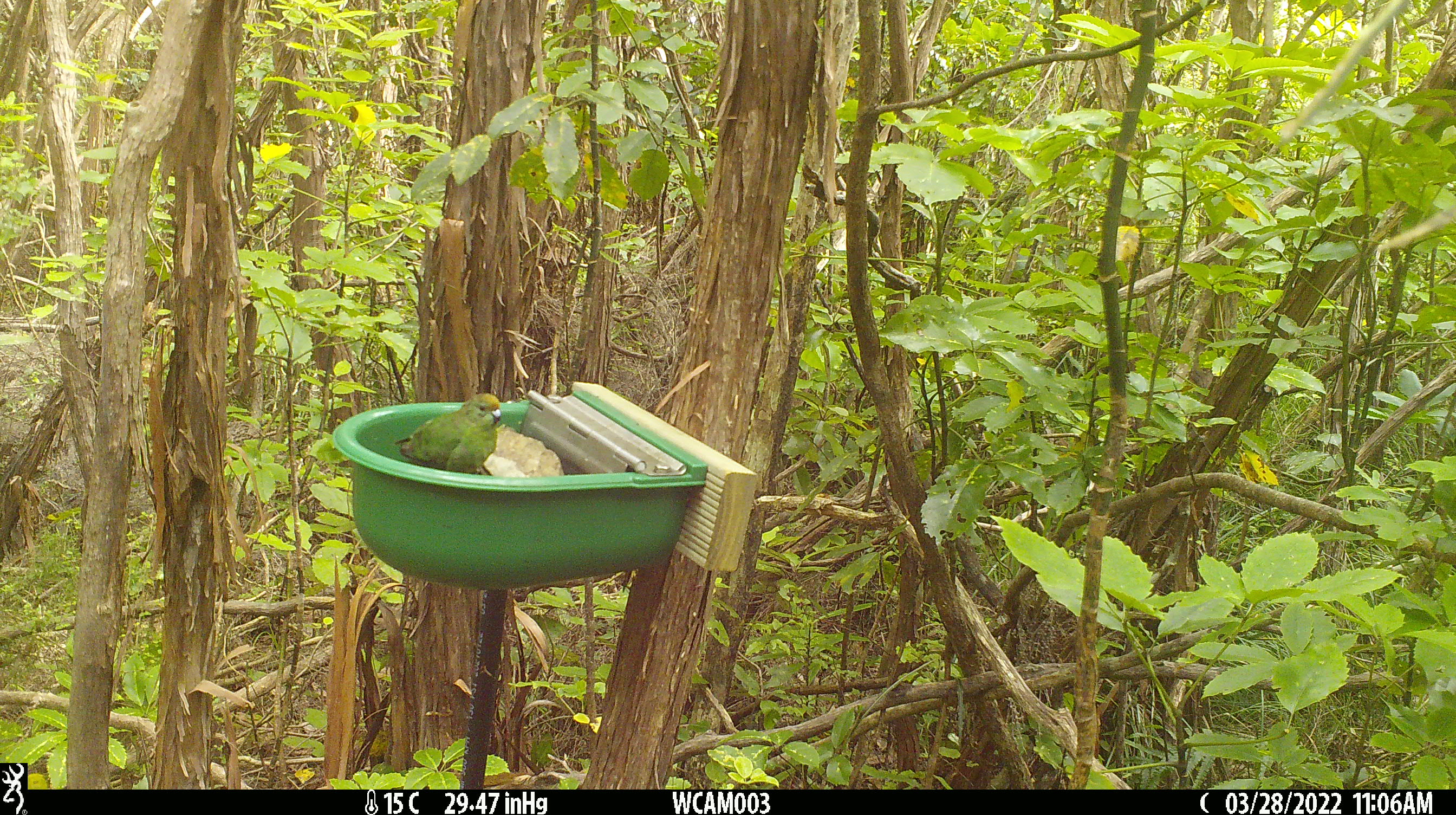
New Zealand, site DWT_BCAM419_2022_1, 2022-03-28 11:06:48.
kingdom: Animalia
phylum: Chordata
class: Aves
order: Psittaciformes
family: Psittaculidae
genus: Cyanoramphus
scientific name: Cyanoramphus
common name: parakeet